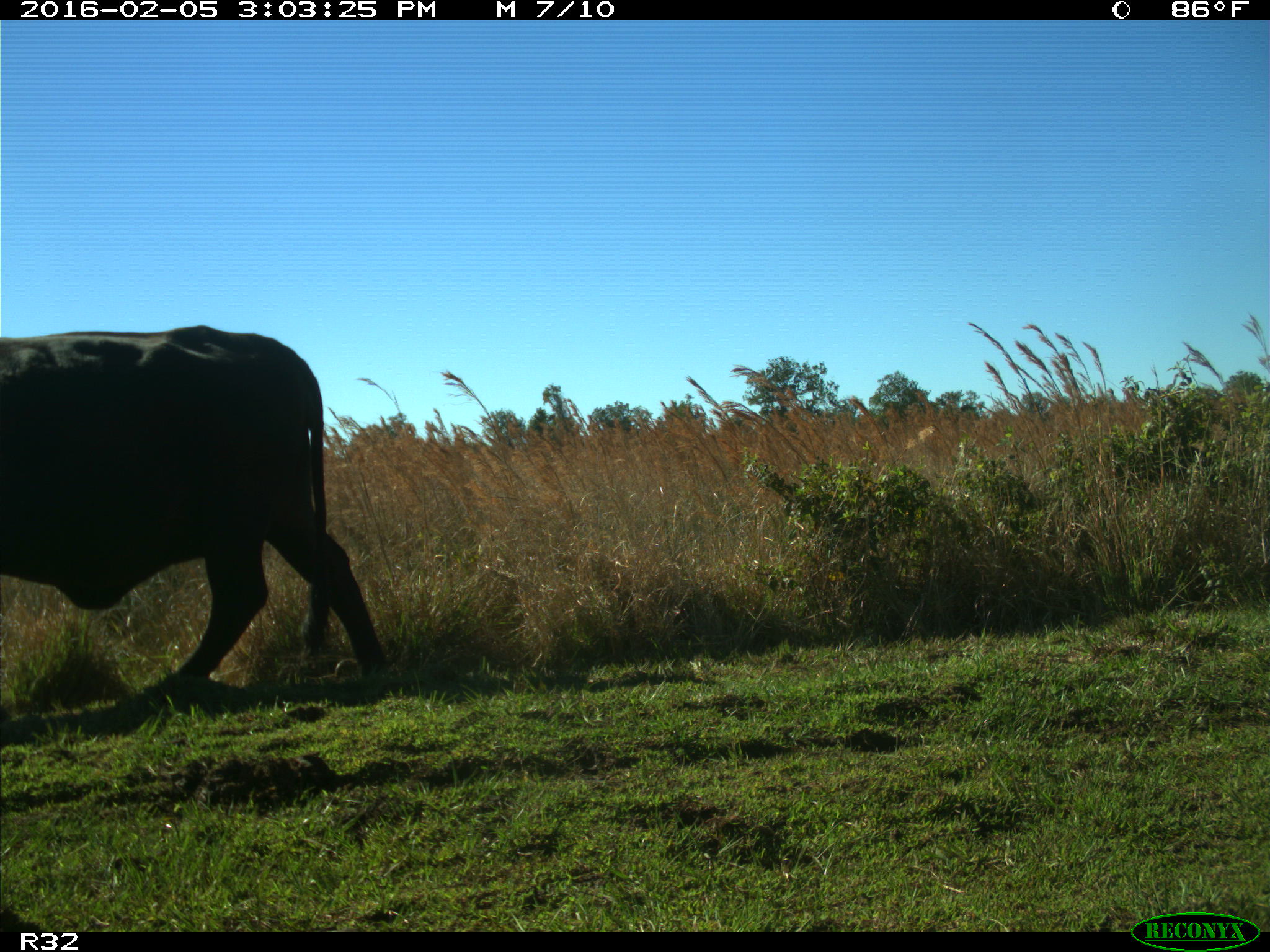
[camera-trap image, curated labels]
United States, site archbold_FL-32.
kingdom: Animalia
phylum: Chordata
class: Mammalia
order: Artiodactyla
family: Bovidae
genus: Bos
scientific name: Bos taurus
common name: domestic cow